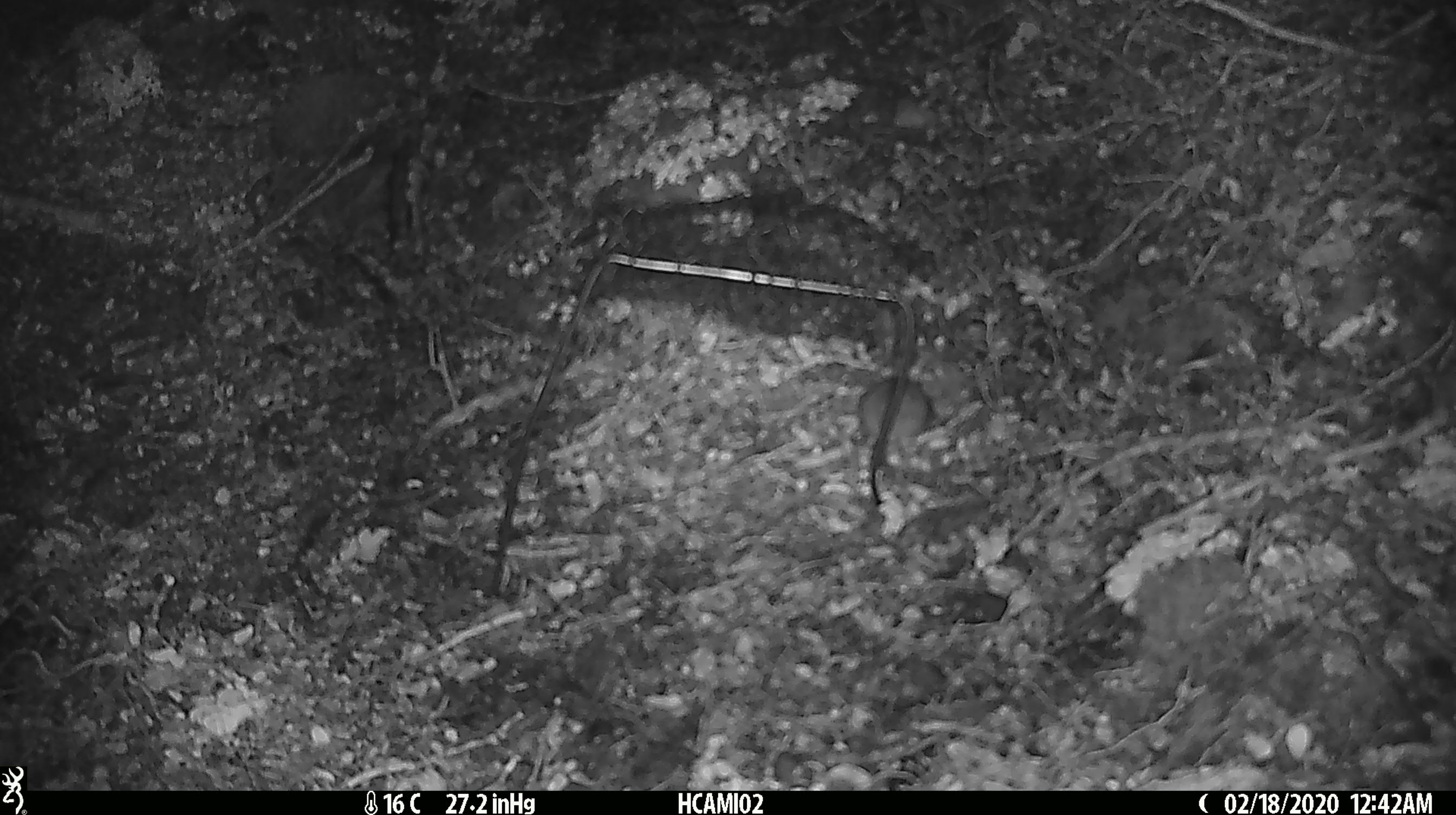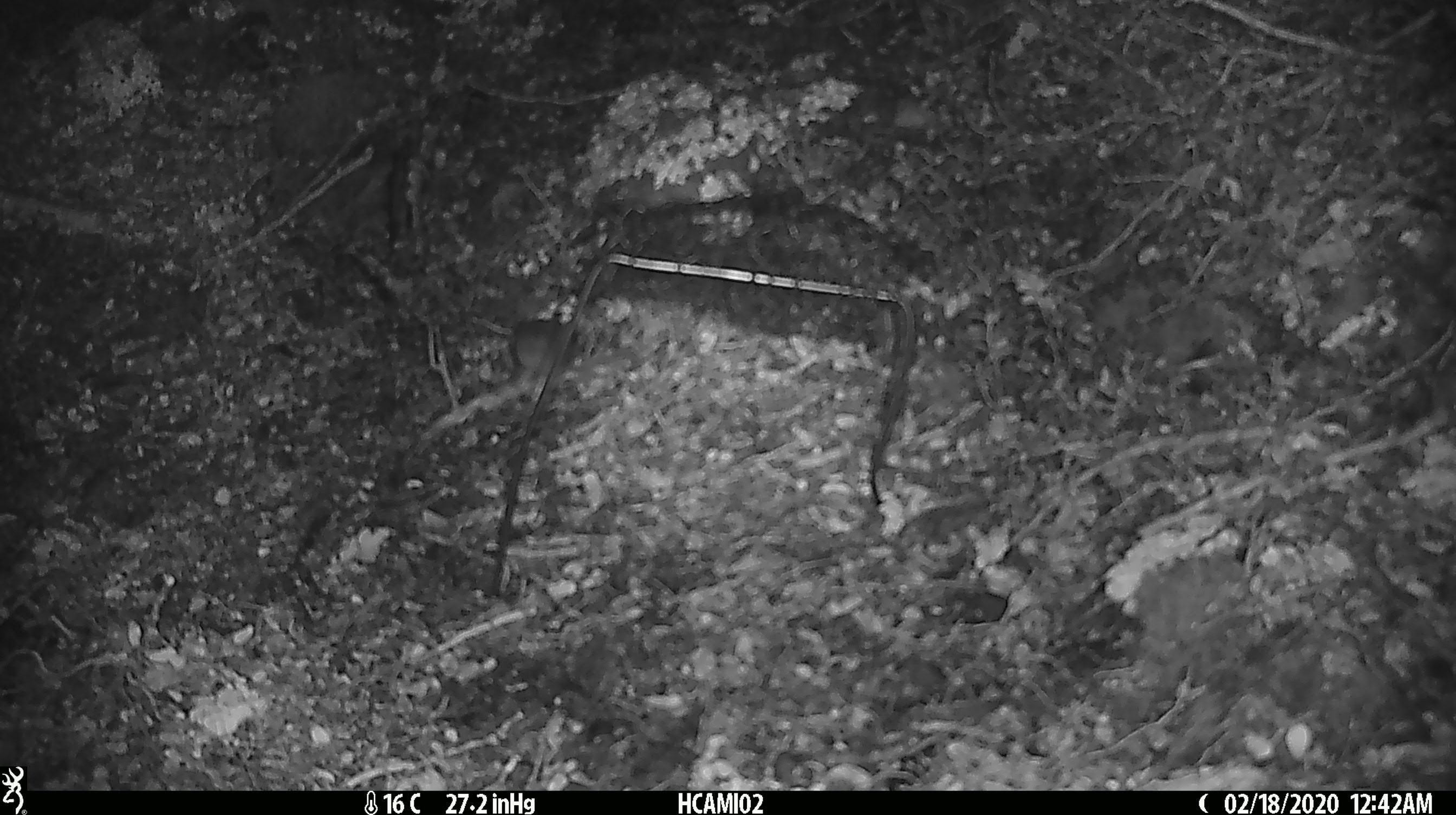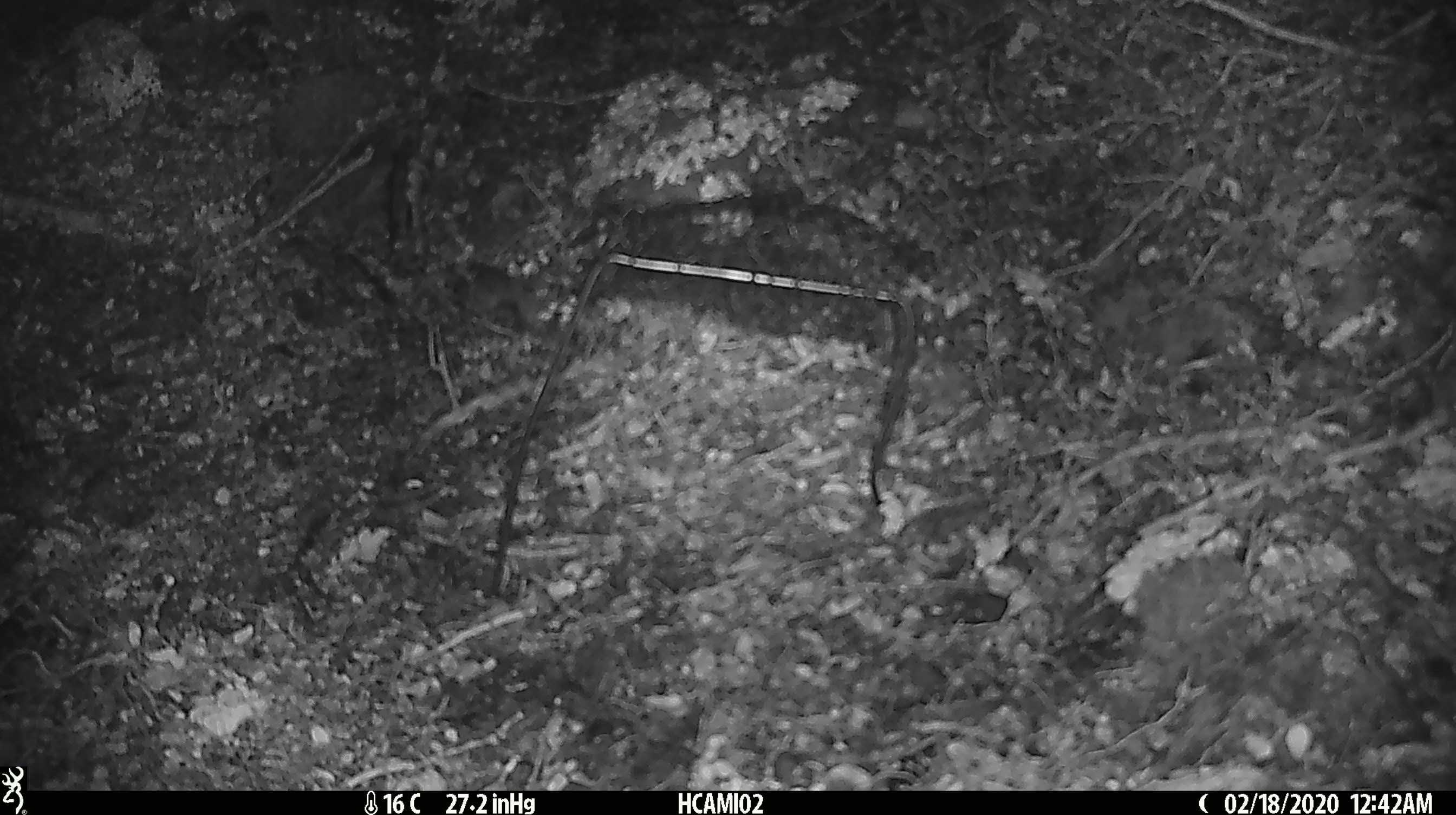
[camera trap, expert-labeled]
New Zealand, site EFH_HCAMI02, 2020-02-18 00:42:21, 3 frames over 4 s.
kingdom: Animalia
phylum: Chordata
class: Mammalia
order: Rodentia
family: Muridae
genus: Mus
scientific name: Mus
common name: mouse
Mouse (Mus).